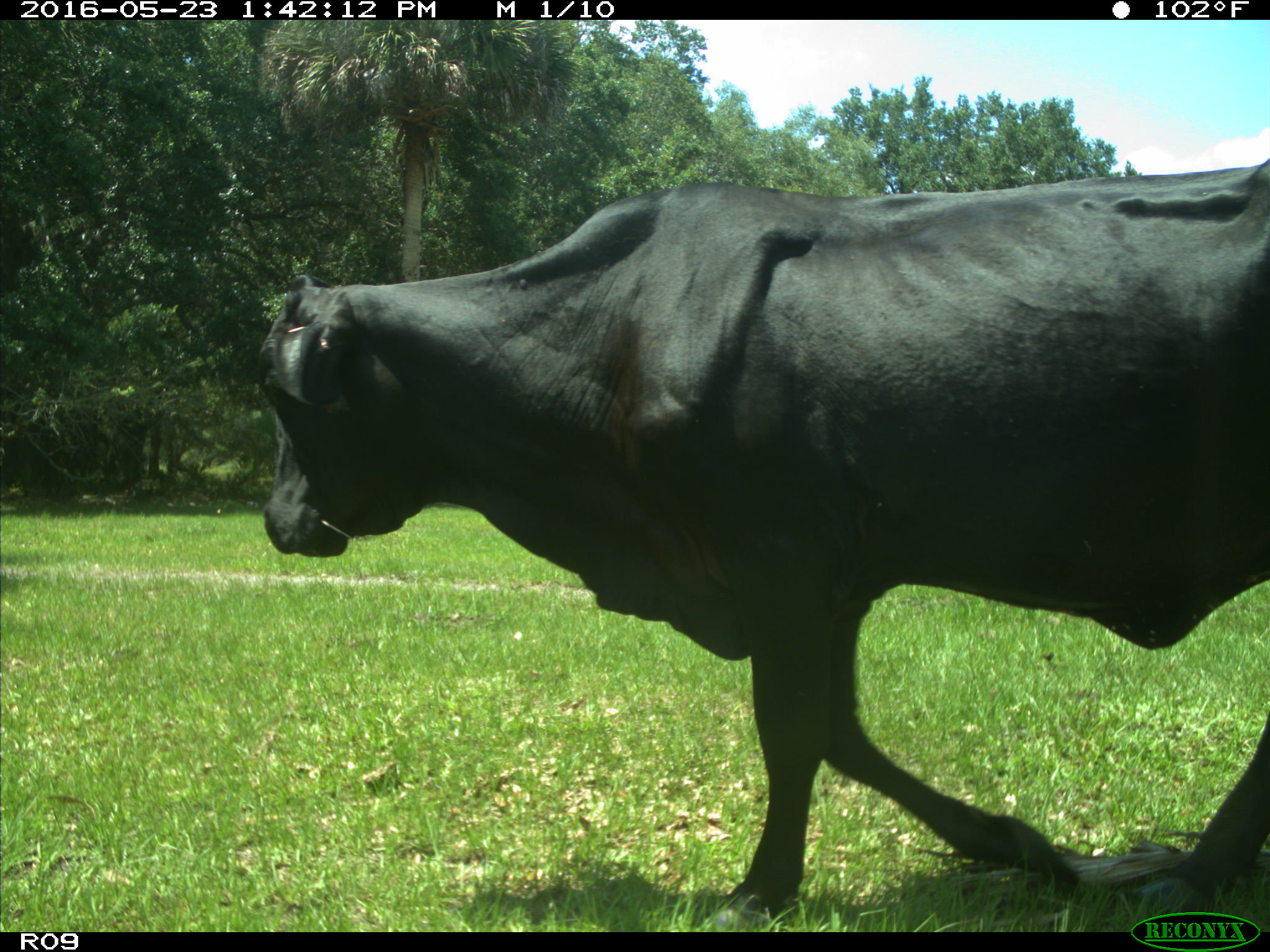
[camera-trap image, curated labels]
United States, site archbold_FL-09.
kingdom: Animalia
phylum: Chordata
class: Mammalia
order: Artiodactyla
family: Bovidae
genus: Bos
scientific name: Bos taurus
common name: domestic cow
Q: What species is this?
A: Bos taurus (domestic cow).